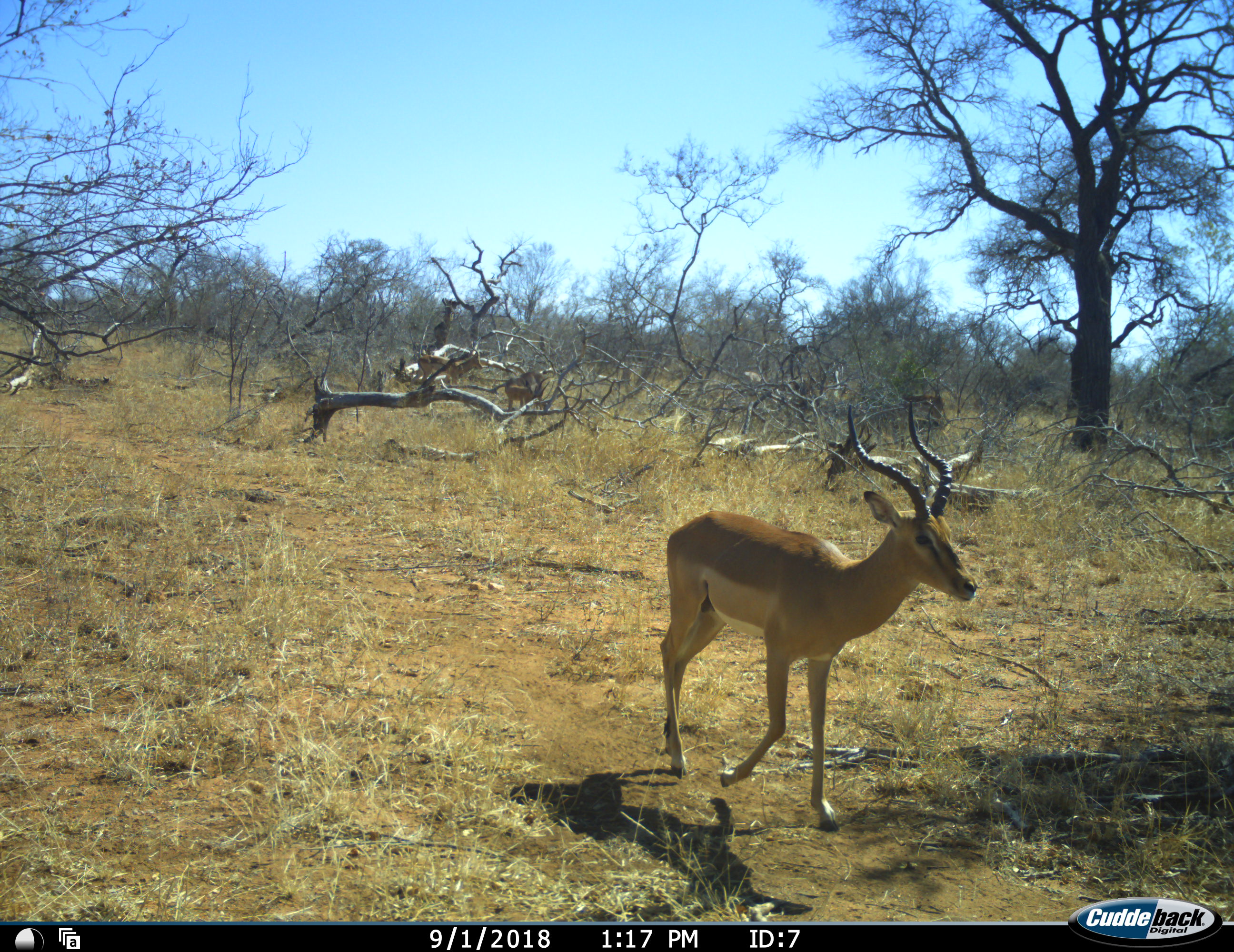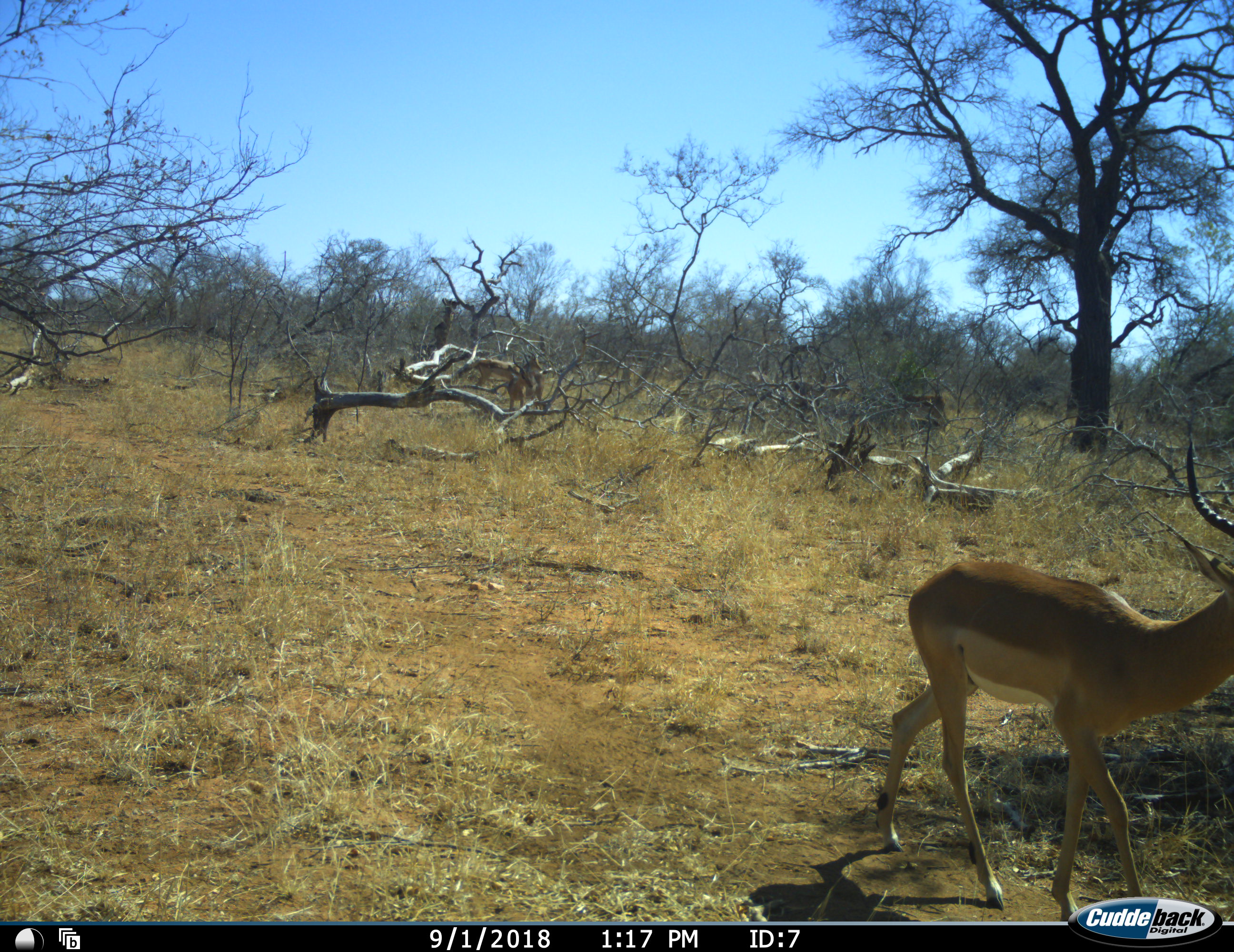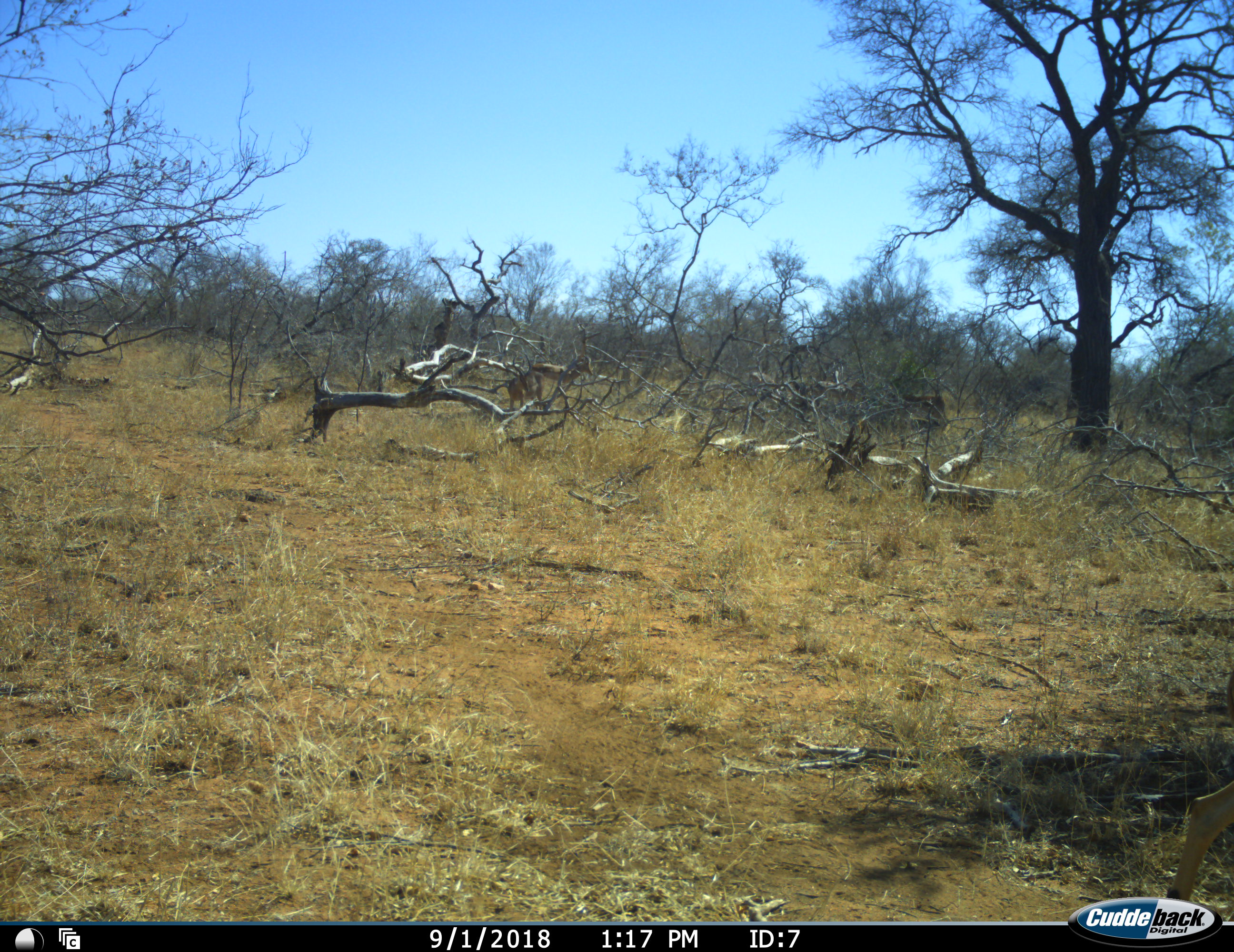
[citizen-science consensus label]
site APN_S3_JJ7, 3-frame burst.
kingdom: Animalia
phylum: Chordata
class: Mammalia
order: Artiodactyla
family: Bovidae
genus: Aepyceros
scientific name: Aepyceros melampus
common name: impala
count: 3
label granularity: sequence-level